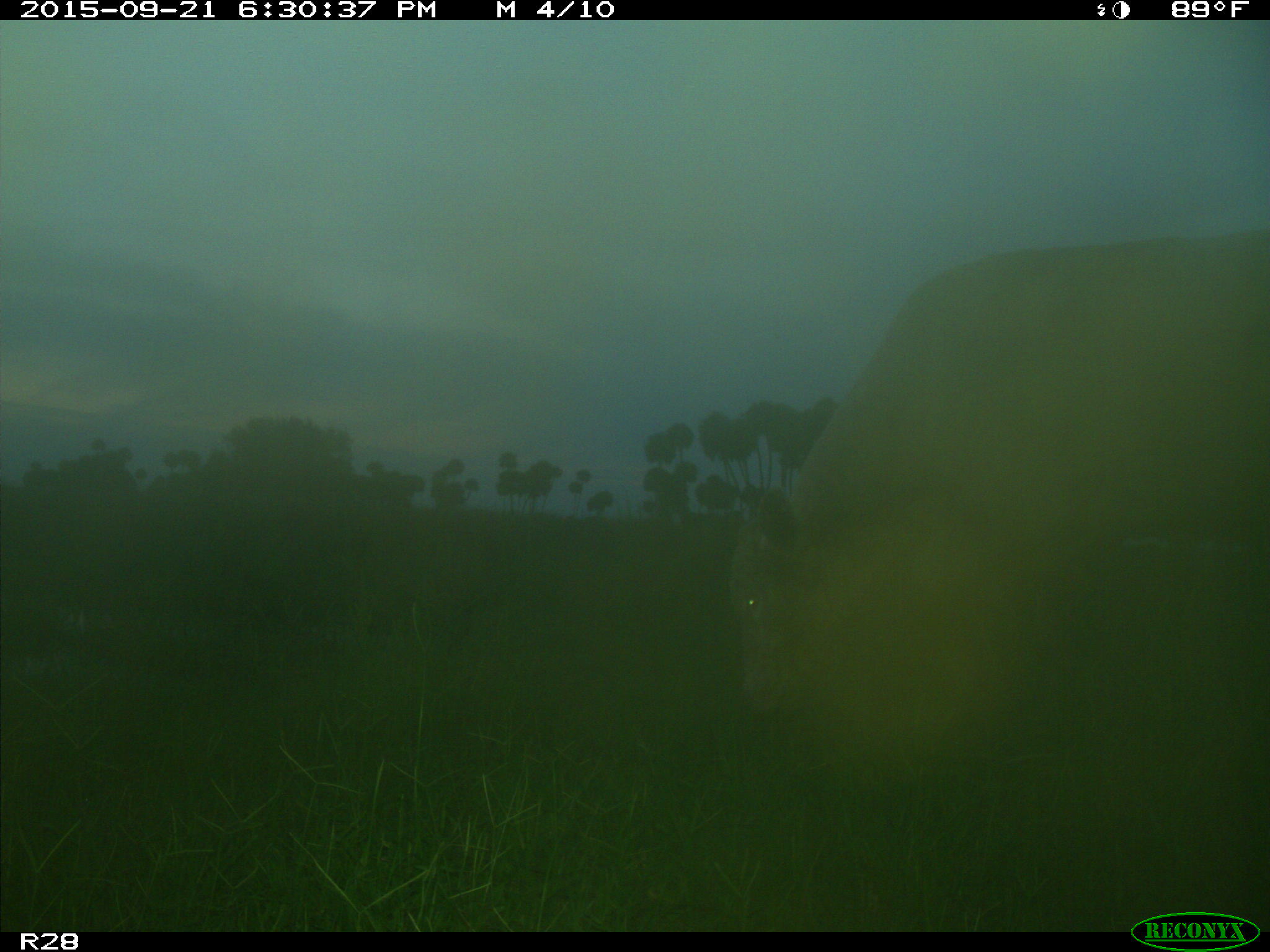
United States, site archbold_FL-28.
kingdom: Animalia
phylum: Chordata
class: Mammalia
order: Artiodactyla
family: Bovidae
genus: Bos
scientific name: Bos taurus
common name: domestic cow